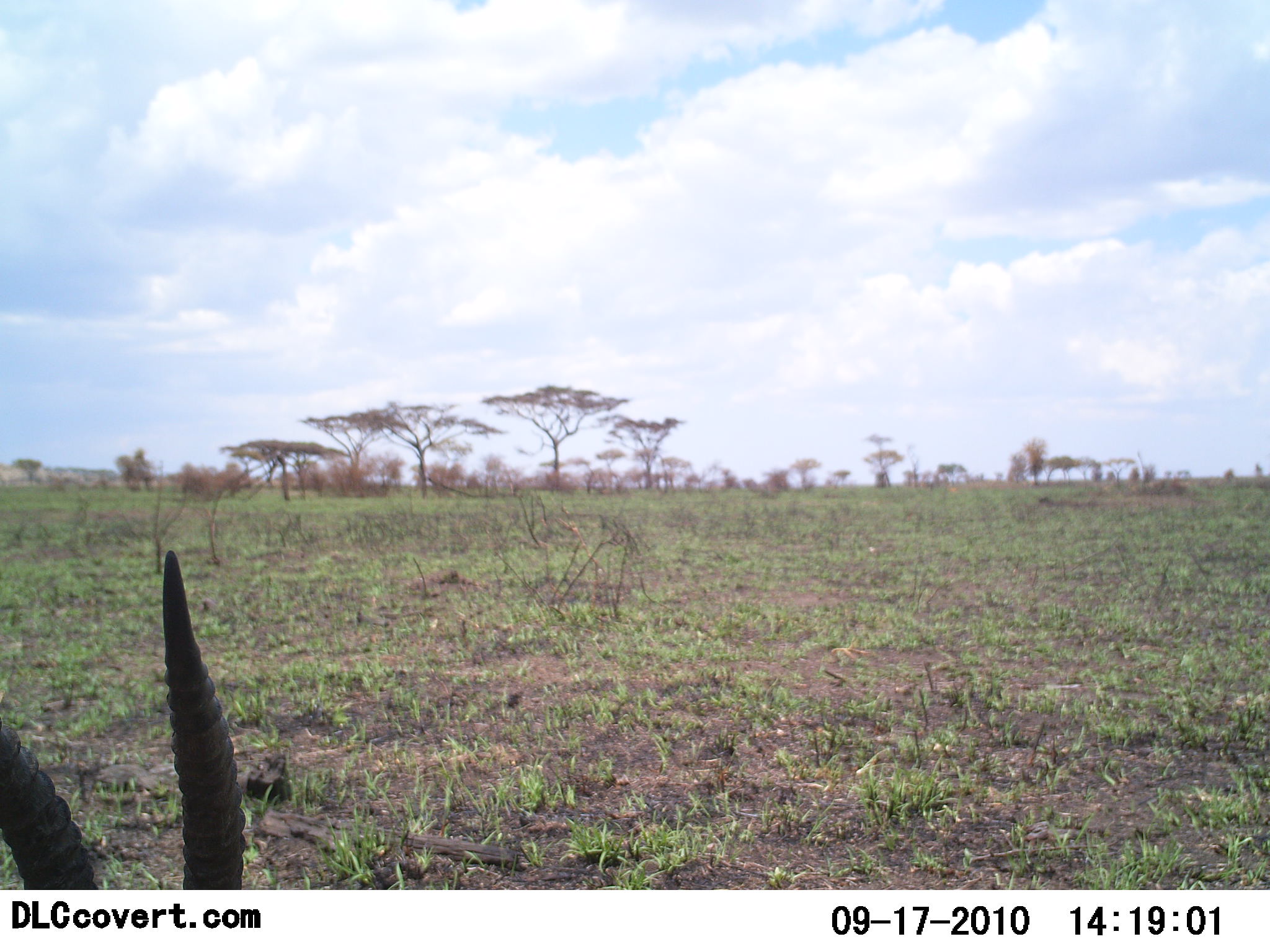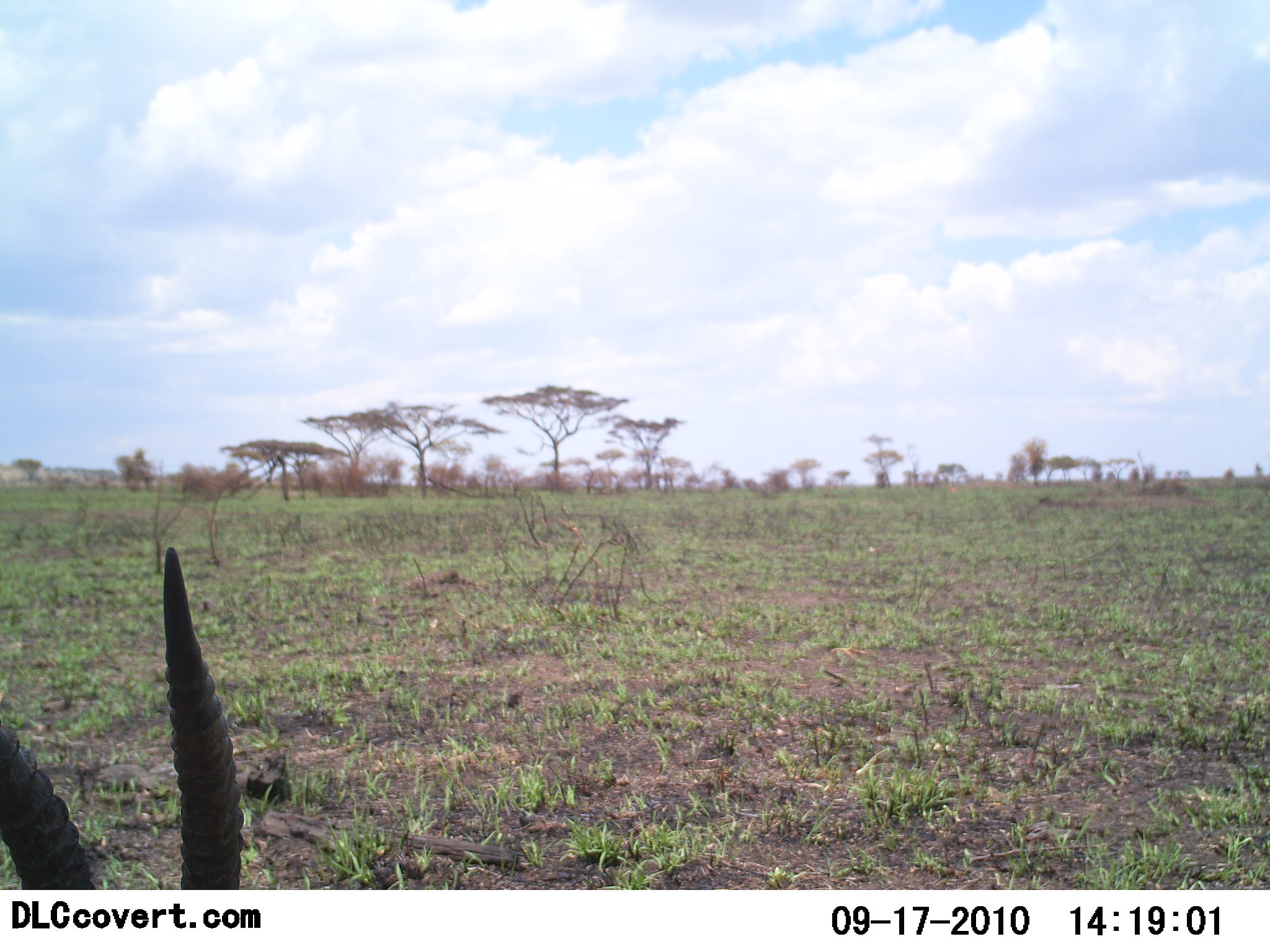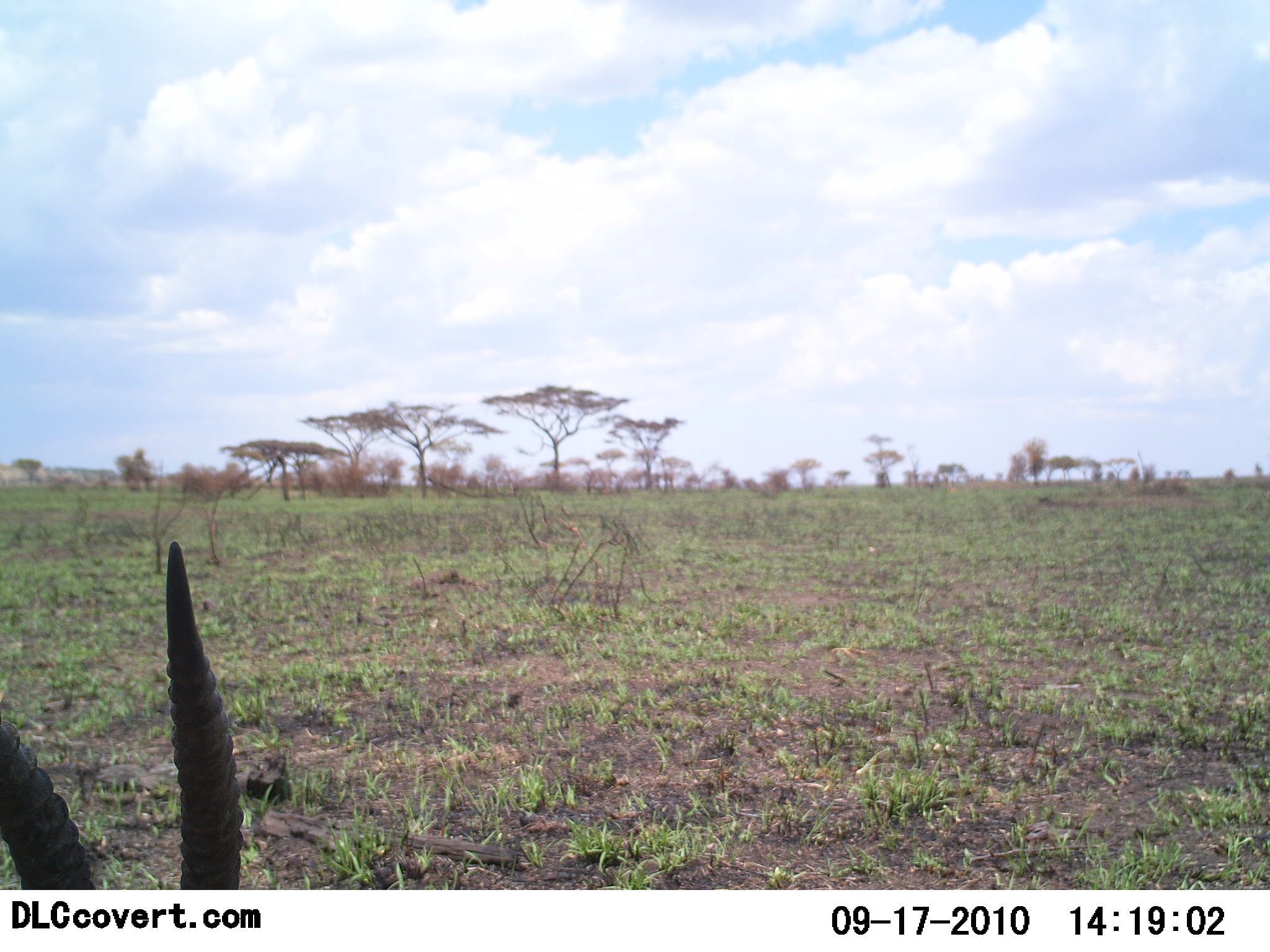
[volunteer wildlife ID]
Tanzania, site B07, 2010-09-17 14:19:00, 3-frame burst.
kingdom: Animalia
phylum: Chordata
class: Mammalia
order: Artiodactyla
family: Bovidae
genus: Eudorcas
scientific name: Eudorcas thomsonii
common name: thomson's gazelle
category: gazellethomsons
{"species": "gazellethomsons (thomson's gazelle) (Eudorcas thomsonii)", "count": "1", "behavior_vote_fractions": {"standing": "40%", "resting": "60%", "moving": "0%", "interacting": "0%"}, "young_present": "0%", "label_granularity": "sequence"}